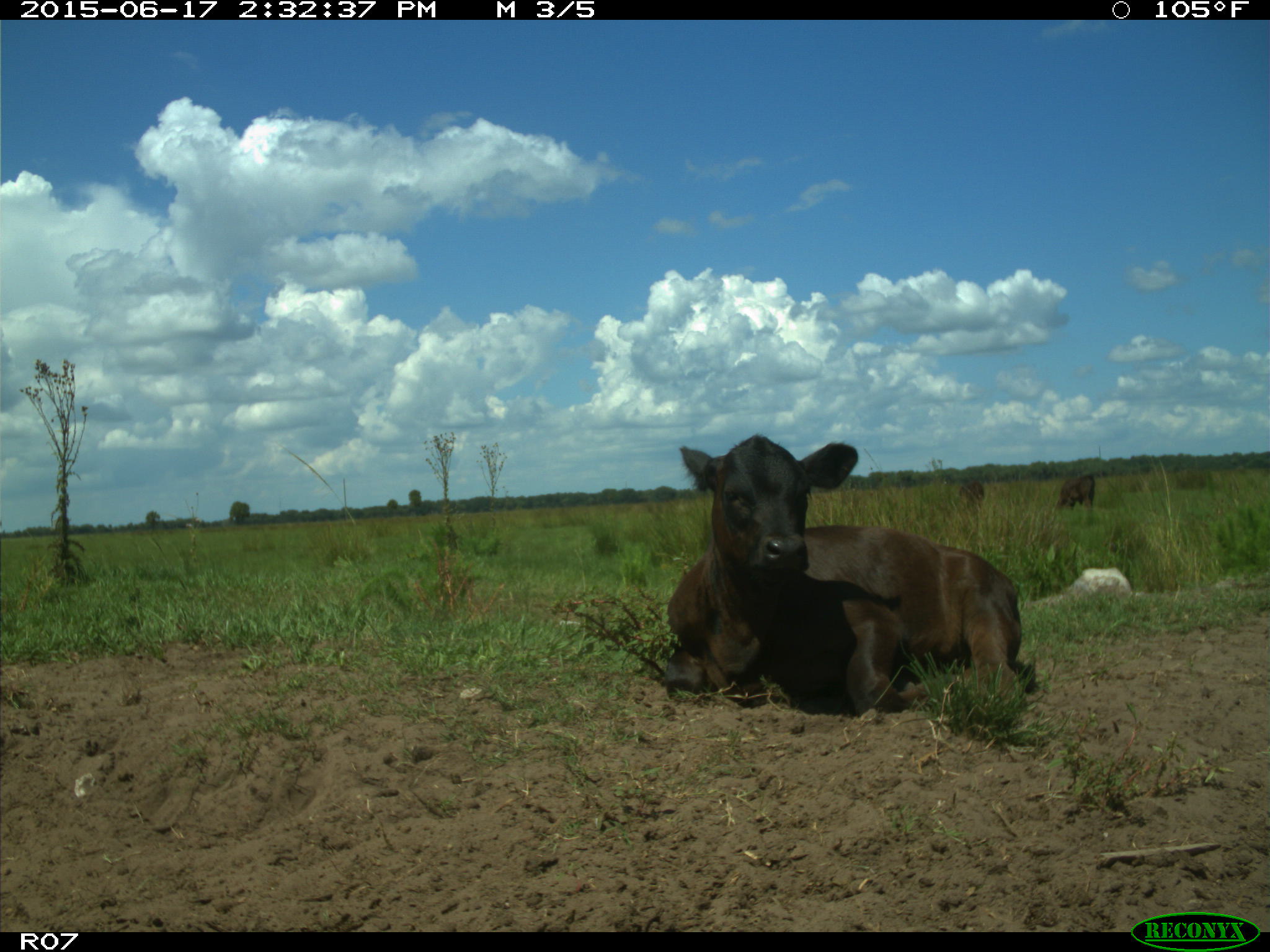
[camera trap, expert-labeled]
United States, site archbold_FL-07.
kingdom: Animalia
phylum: Chordata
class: Mammalia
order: Artiodactyla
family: Bovidae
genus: Bos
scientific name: Bos taurus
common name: domestic cow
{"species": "Bos taurus (domestic cow)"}